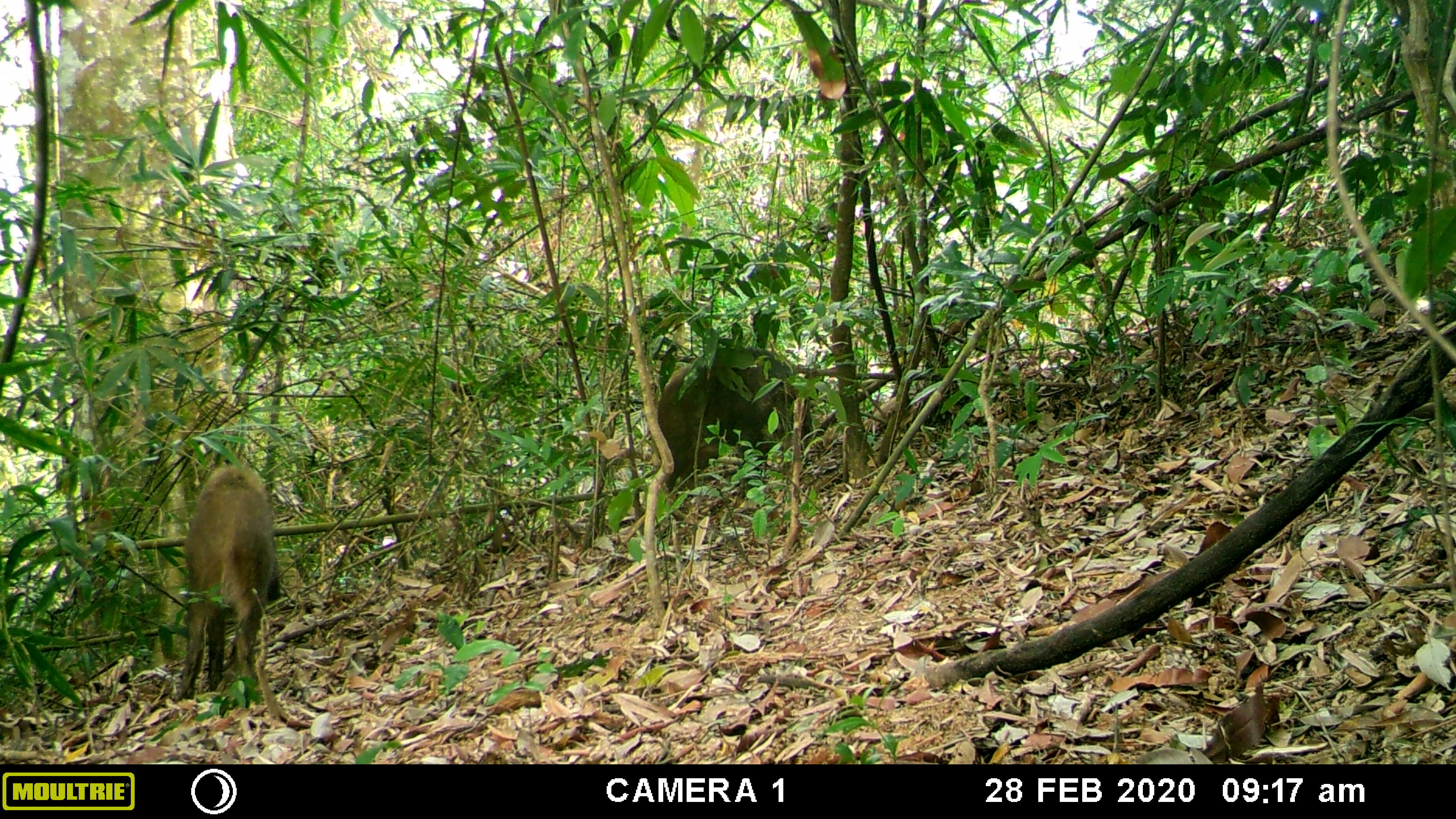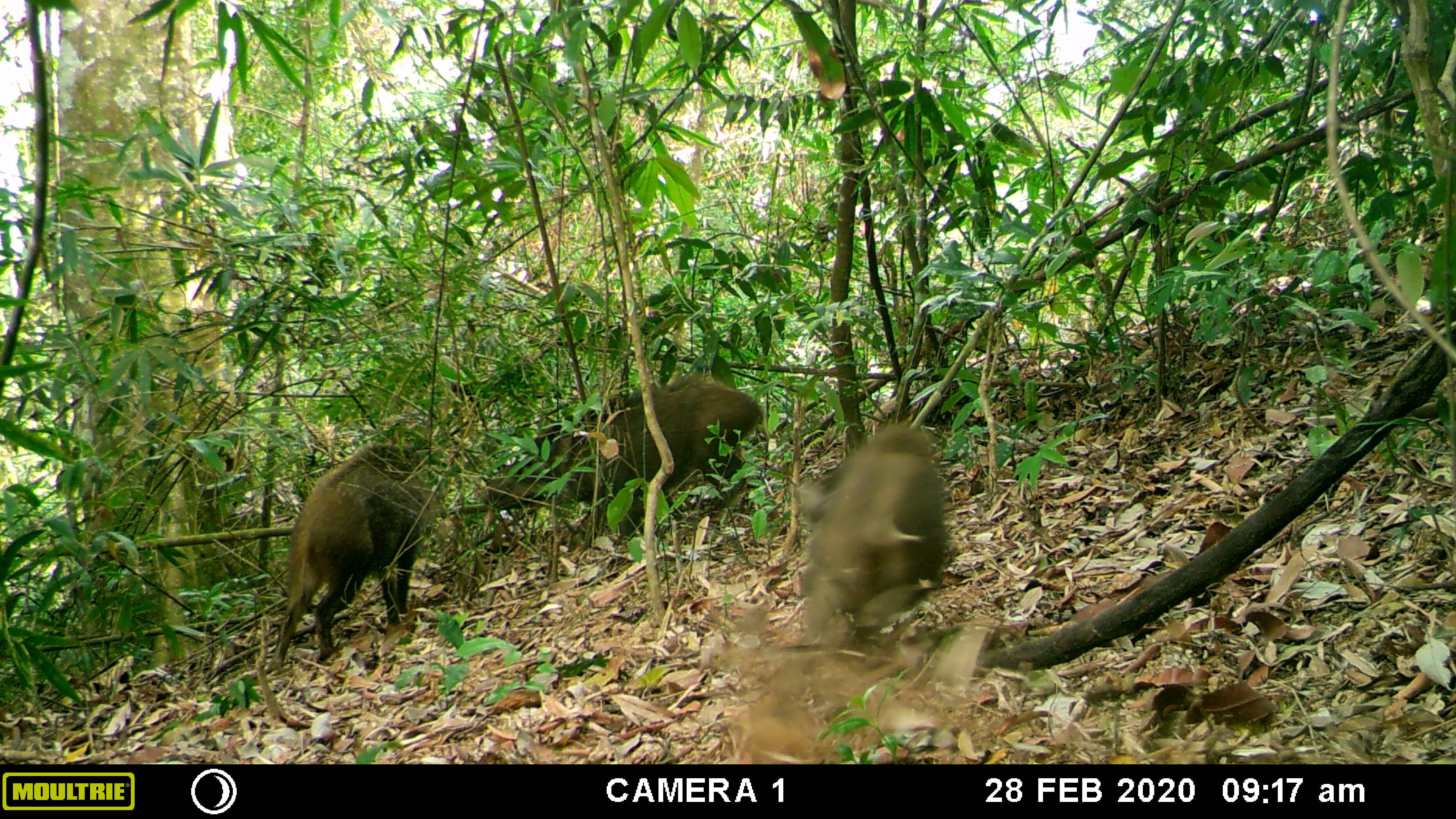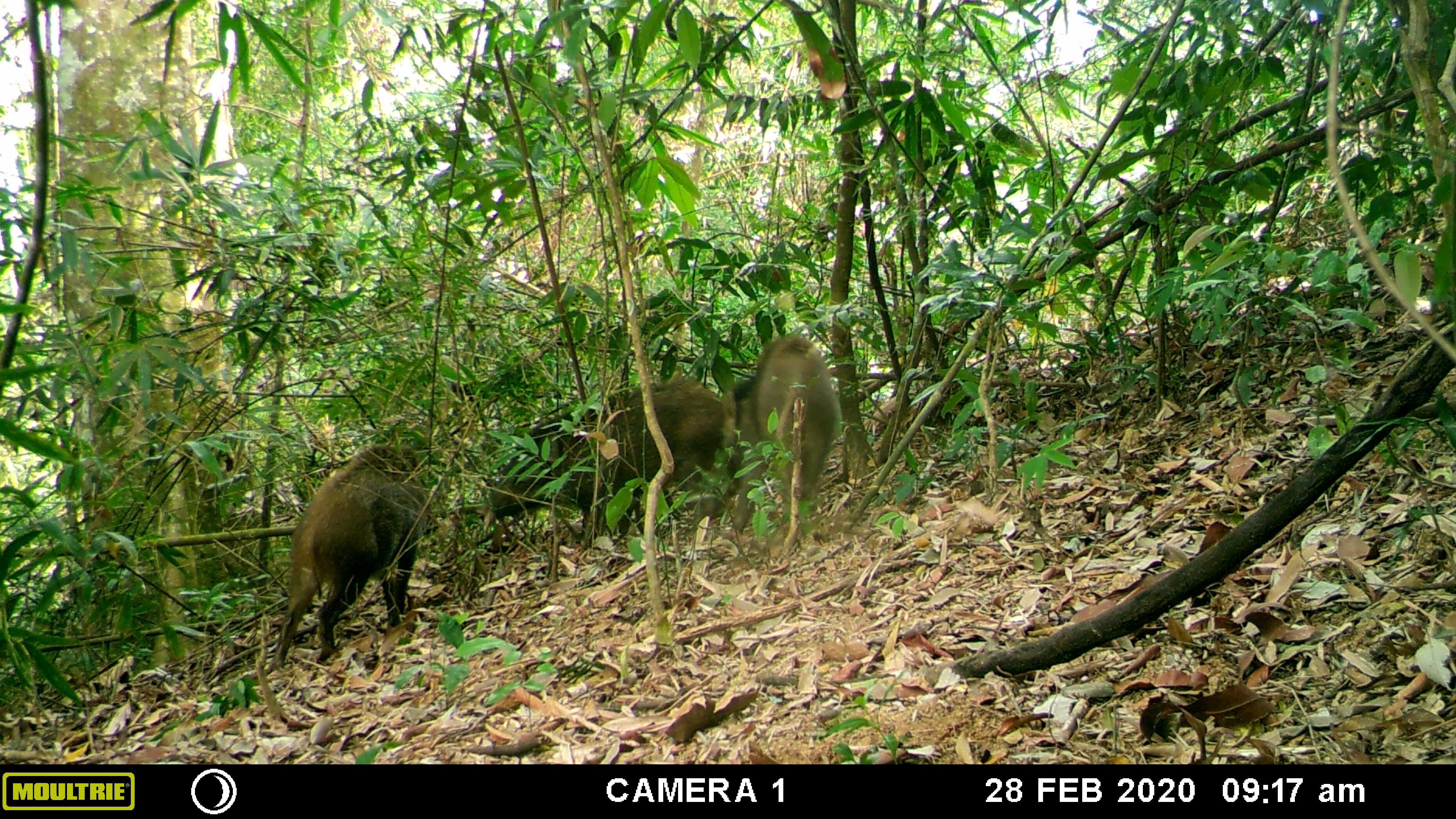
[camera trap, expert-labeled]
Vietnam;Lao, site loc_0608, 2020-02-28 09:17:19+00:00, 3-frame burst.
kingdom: Animalia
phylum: Chordata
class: Mammalia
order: Artiodactyla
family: Suidae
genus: Sus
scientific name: Sus scrofa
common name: eurasian wild pig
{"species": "eurasian wild pig (Sus scrofa)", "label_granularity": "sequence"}